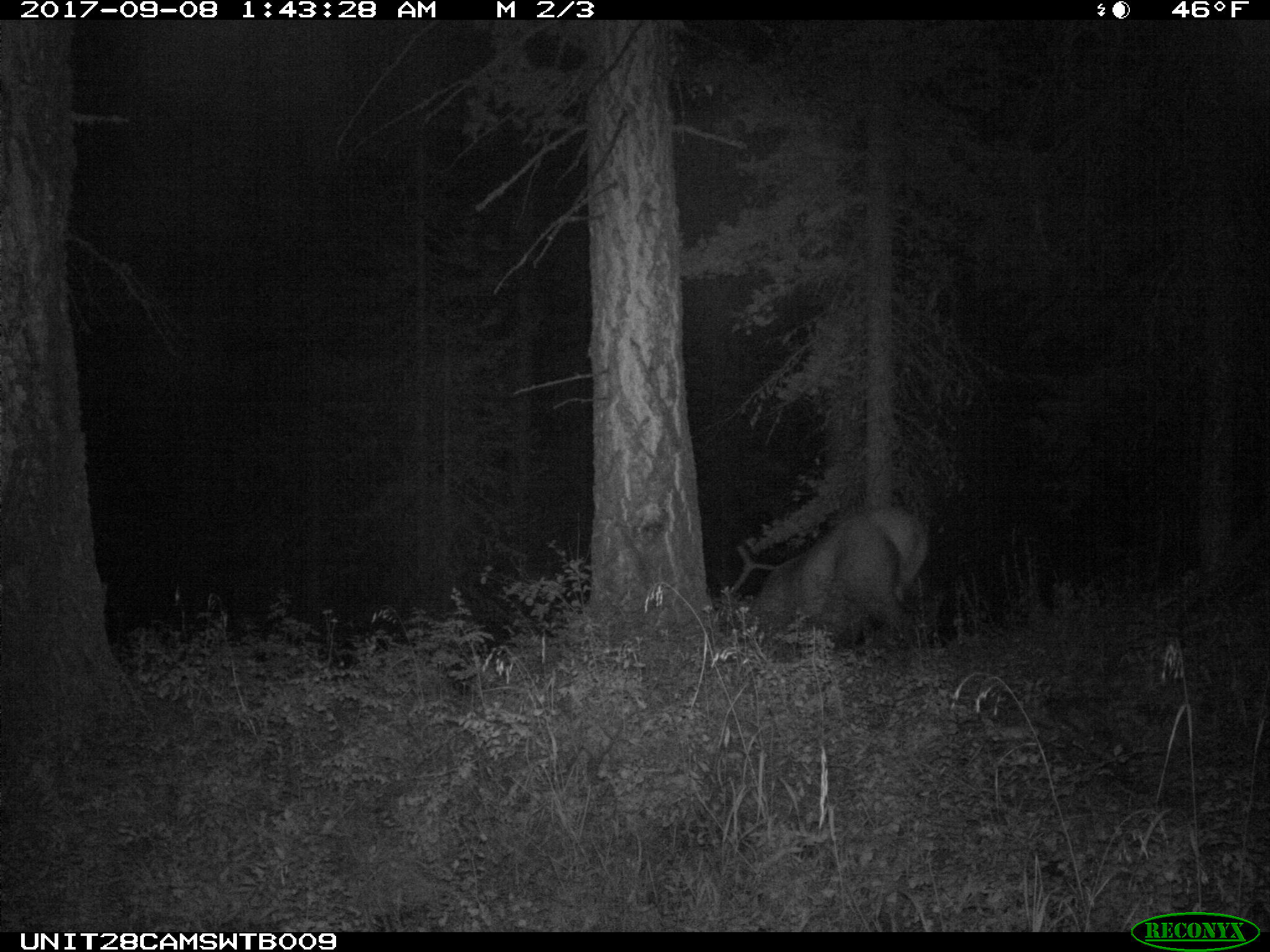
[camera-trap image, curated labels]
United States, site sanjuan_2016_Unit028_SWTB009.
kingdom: Animalia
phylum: Chordata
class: Mammalia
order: Artiodactyla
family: Cervidae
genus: Cervus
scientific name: Cervus elaphus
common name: red deer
Cervus elaphus (red deer).